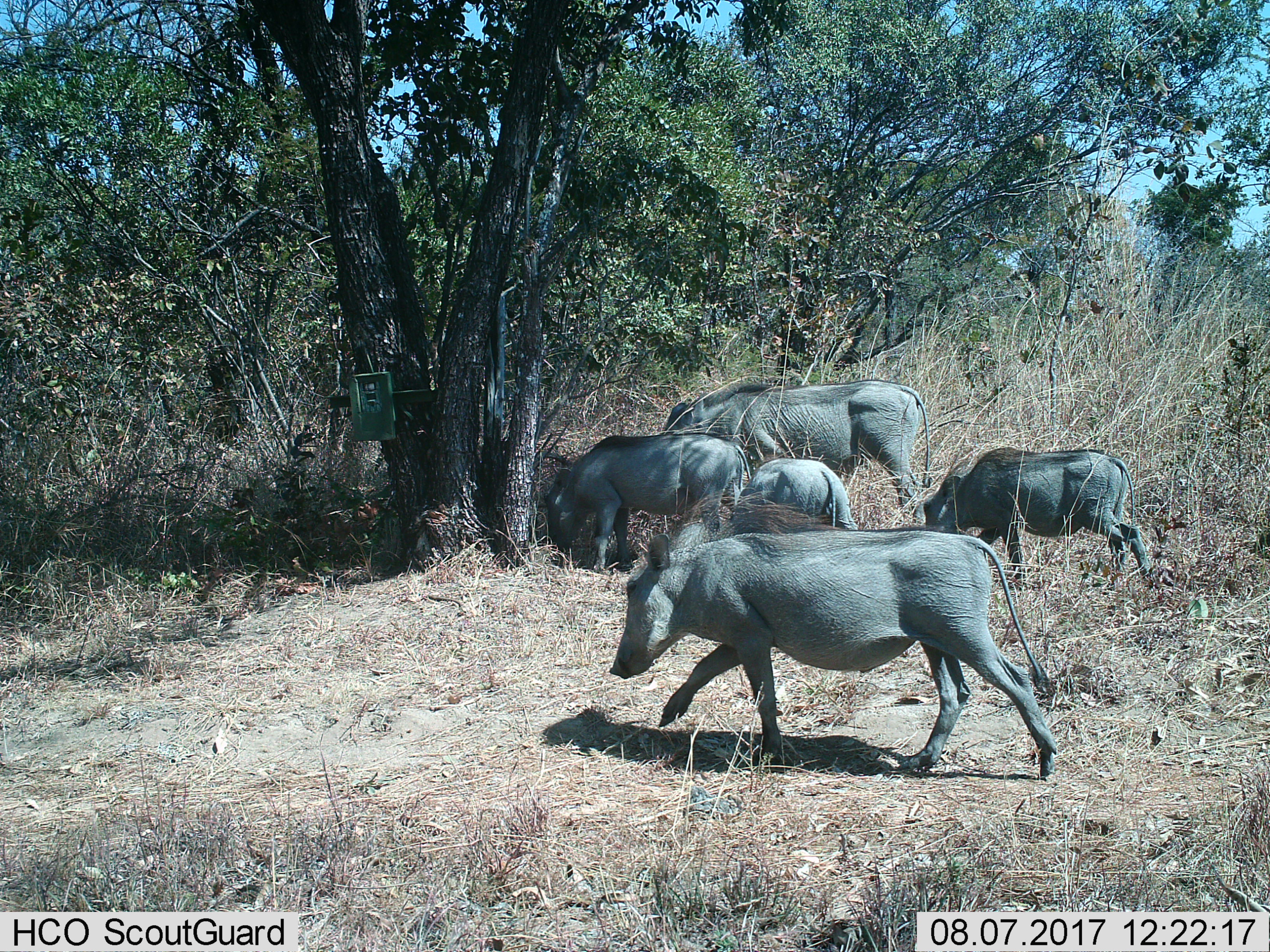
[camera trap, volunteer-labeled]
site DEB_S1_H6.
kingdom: Animalia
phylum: Chordata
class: Mammalia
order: Artiodactyla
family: Suidae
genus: Phacochoerus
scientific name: Phacochoerus africanus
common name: warthog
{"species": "warthog (Phacochoerus africanus)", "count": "5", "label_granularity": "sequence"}